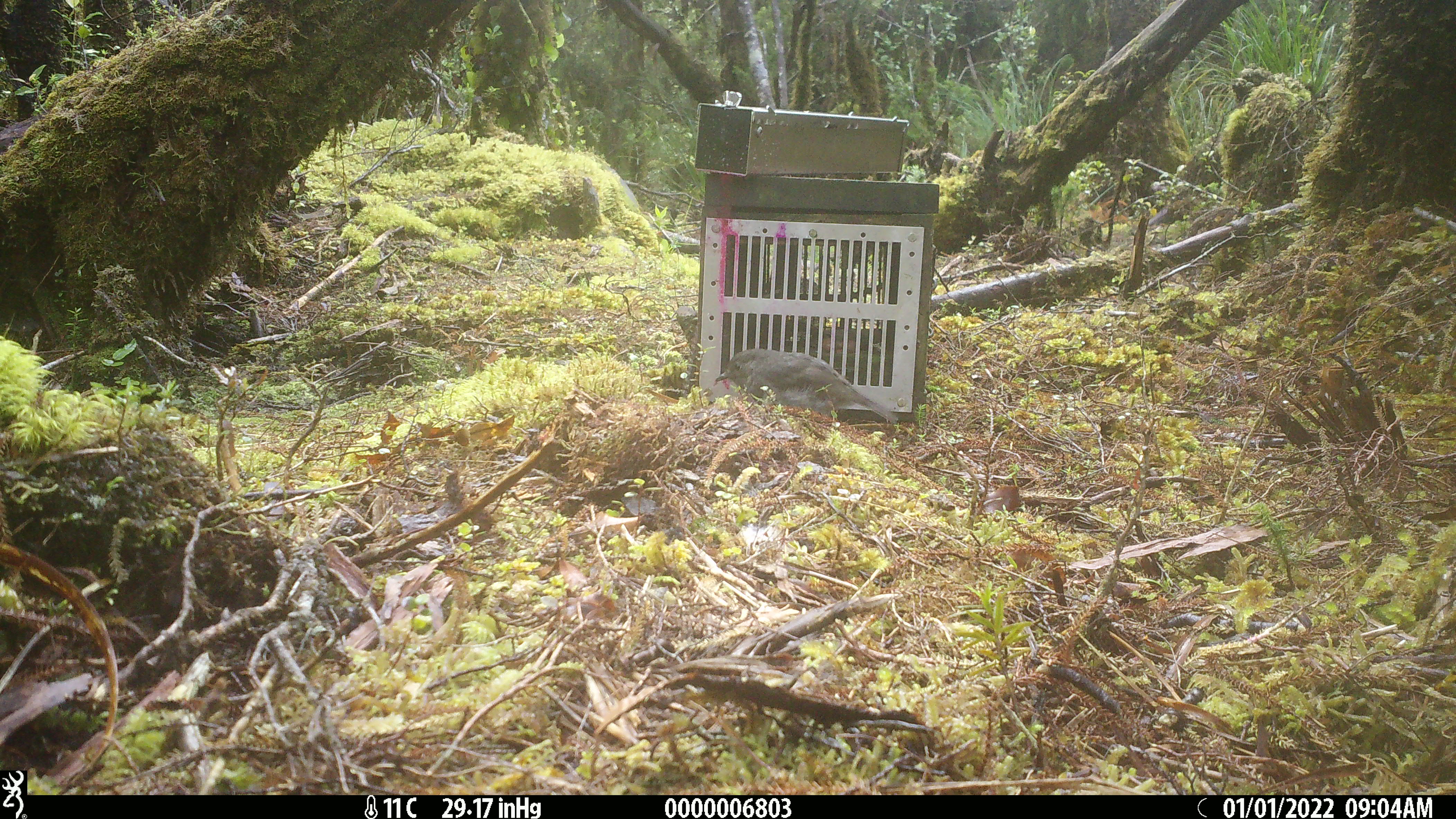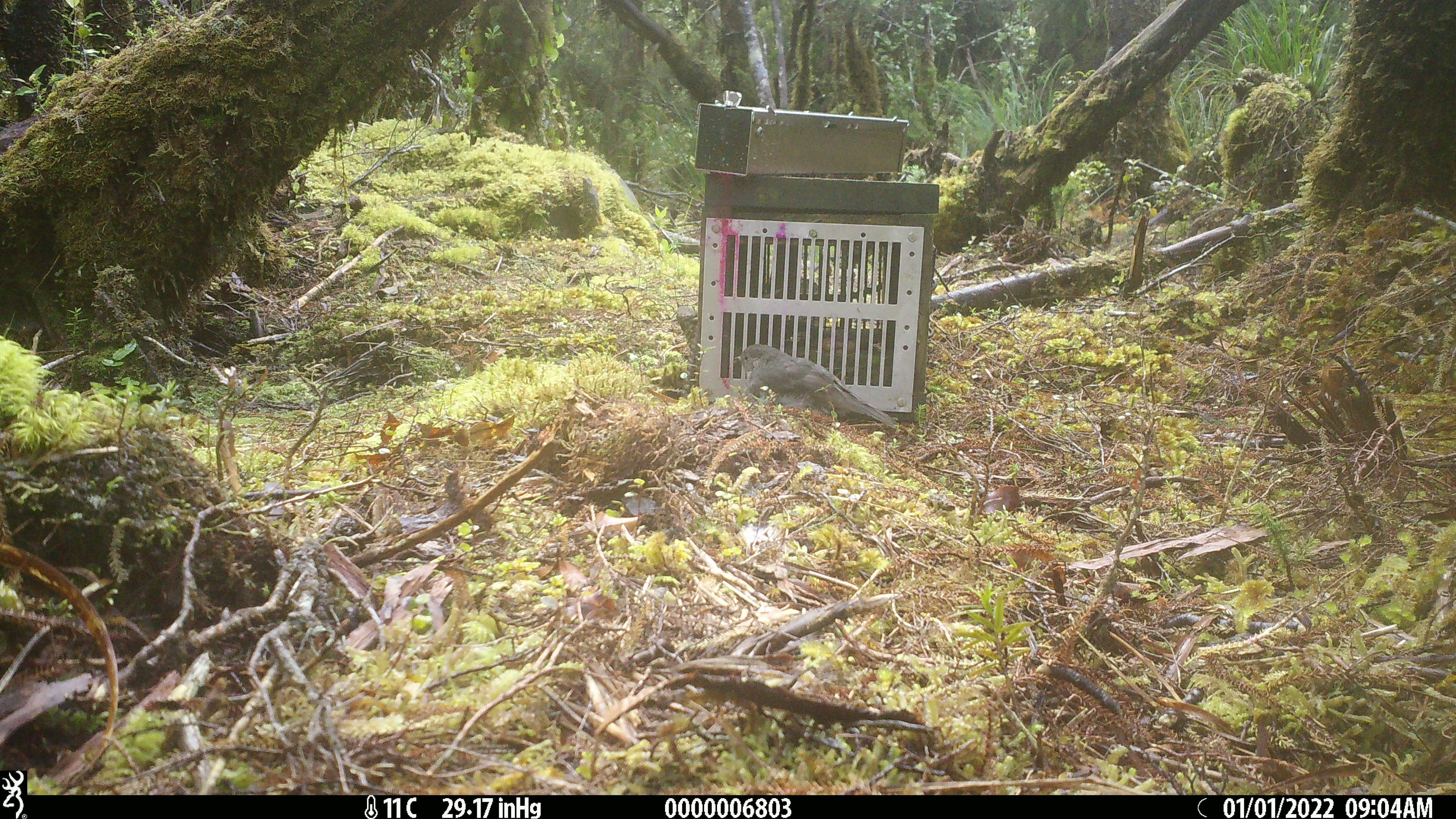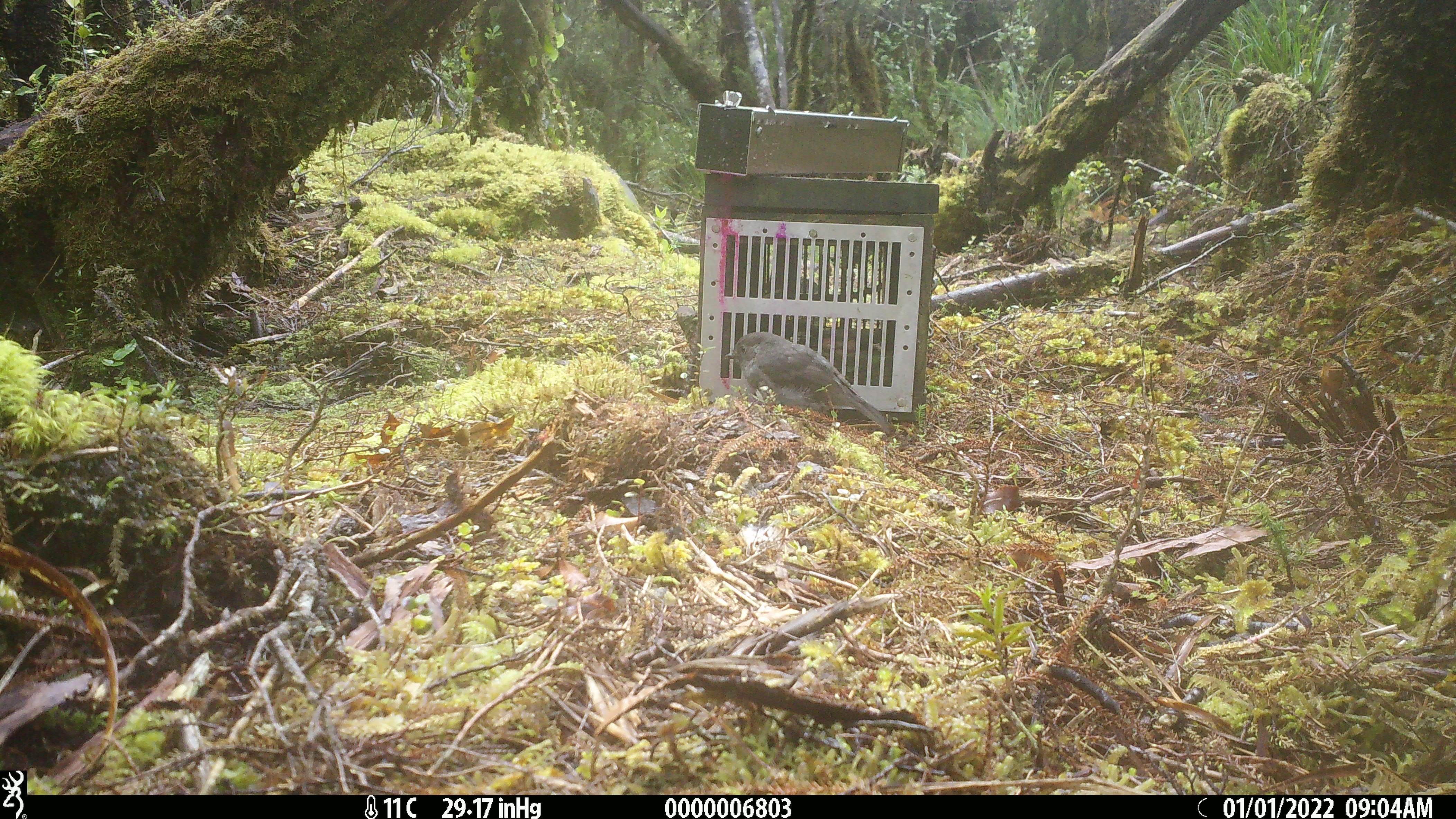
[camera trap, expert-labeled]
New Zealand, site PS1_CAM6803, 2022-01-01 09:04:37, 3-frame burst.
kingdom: Animalia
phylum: Chordata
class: Aves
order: Passeriformes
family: Petroicidae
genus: Petroica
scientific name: Petroica australis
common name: new zealand robin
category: robin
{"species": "robin (new zealand robin) (Petroica australis)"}